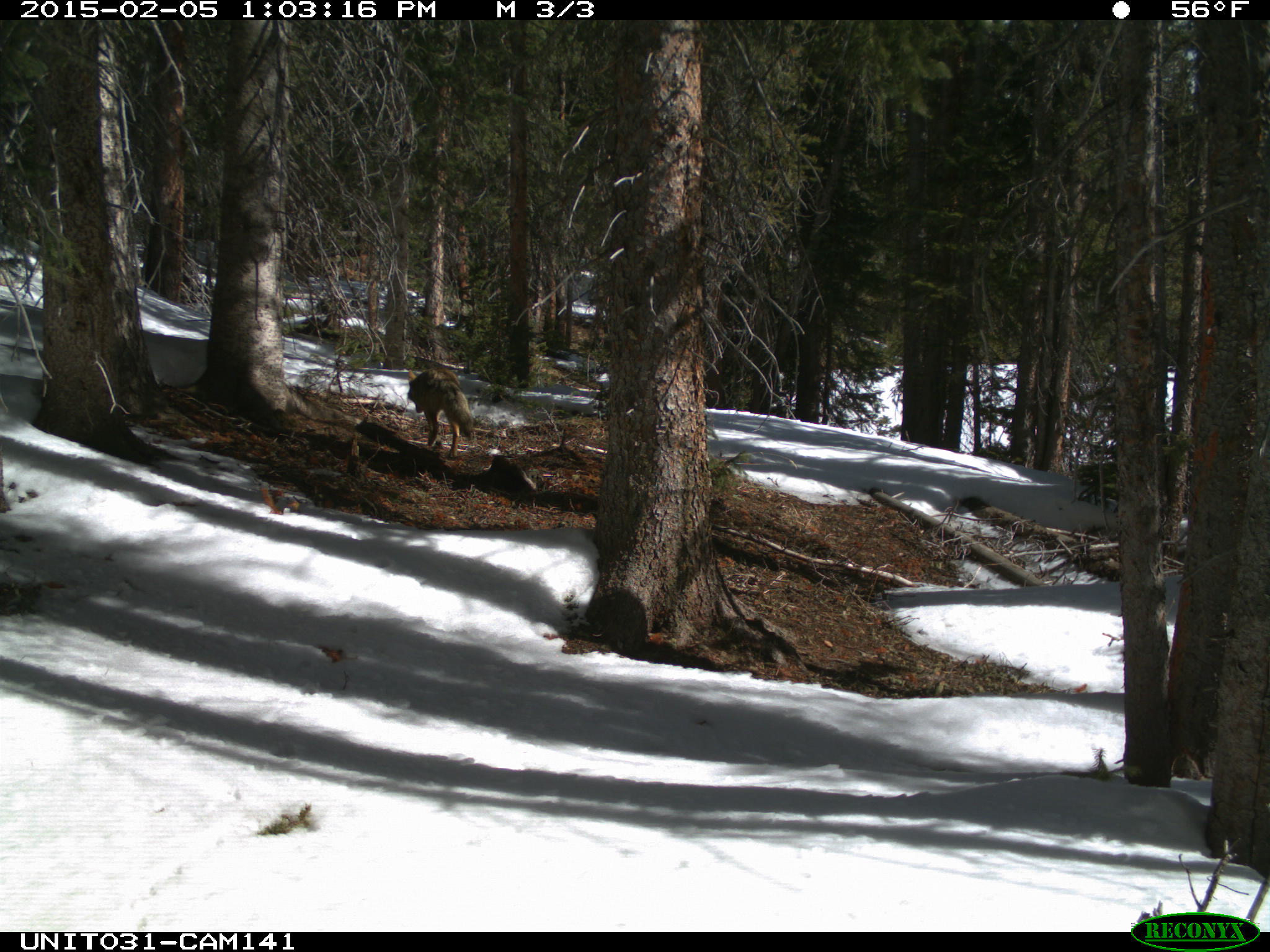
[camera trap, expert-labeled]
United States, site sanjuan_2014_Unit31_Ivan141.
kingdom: Animalia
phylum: Chordata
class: Mammalia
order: Carnivora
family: Canidae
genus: Canis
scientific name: Canis latrans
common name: coyote